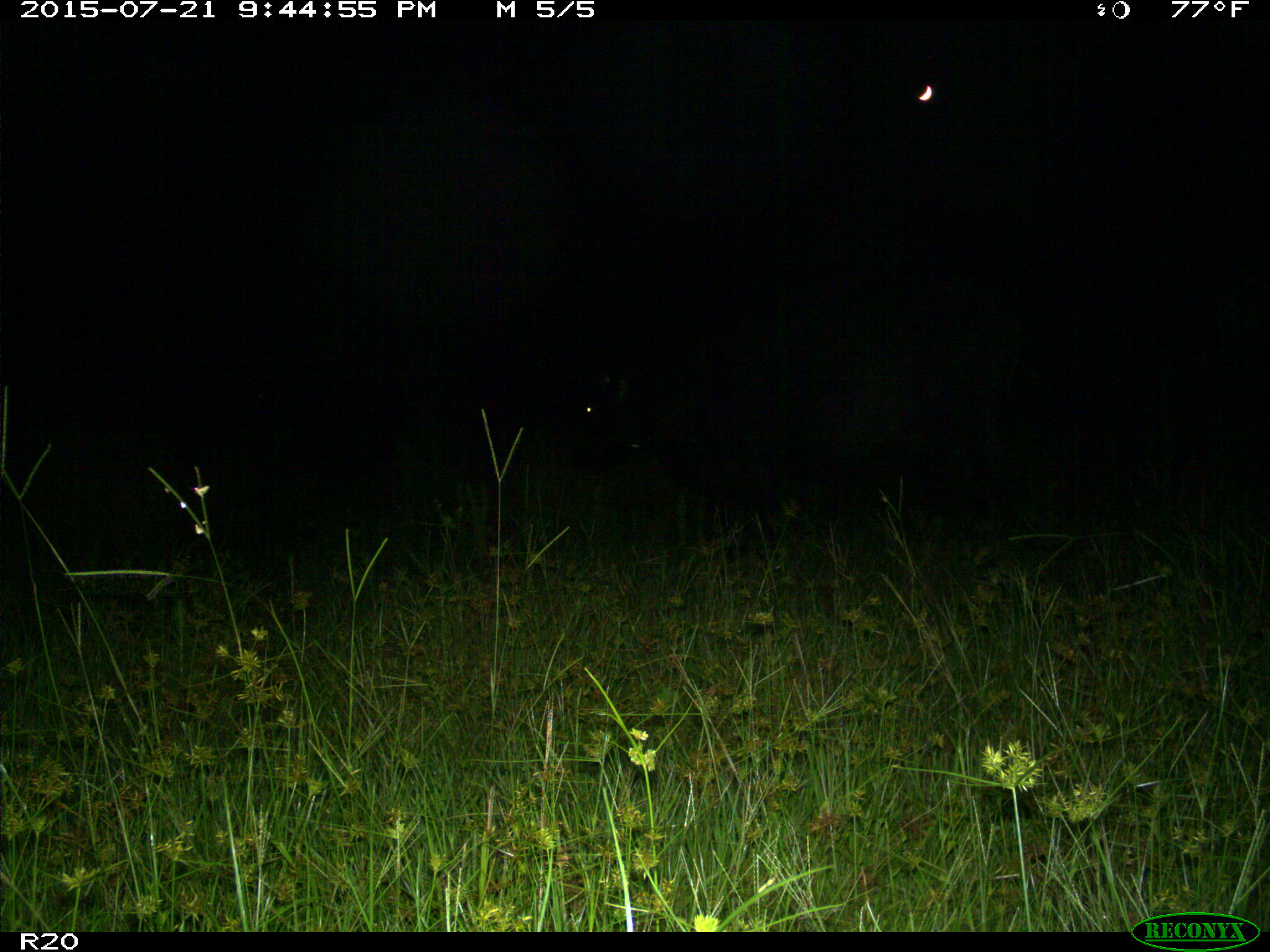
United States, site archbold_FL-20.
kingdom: Animalia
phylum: Chordata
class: Mammalia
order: Artiodactyla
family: Bovidae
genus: Bos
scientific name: Bos taurus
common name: domestic cow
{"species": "Bos taurus (domestic cow)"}